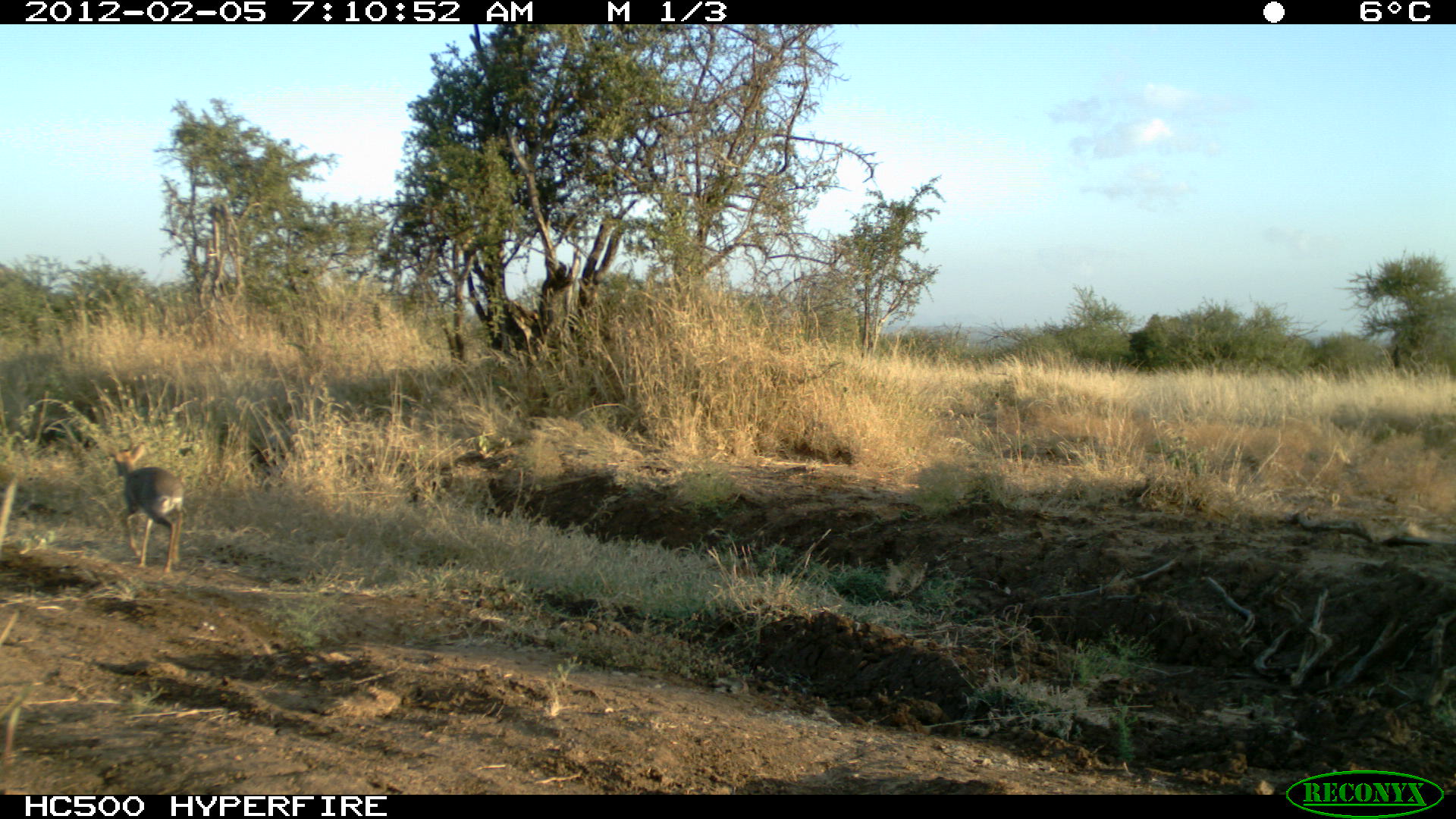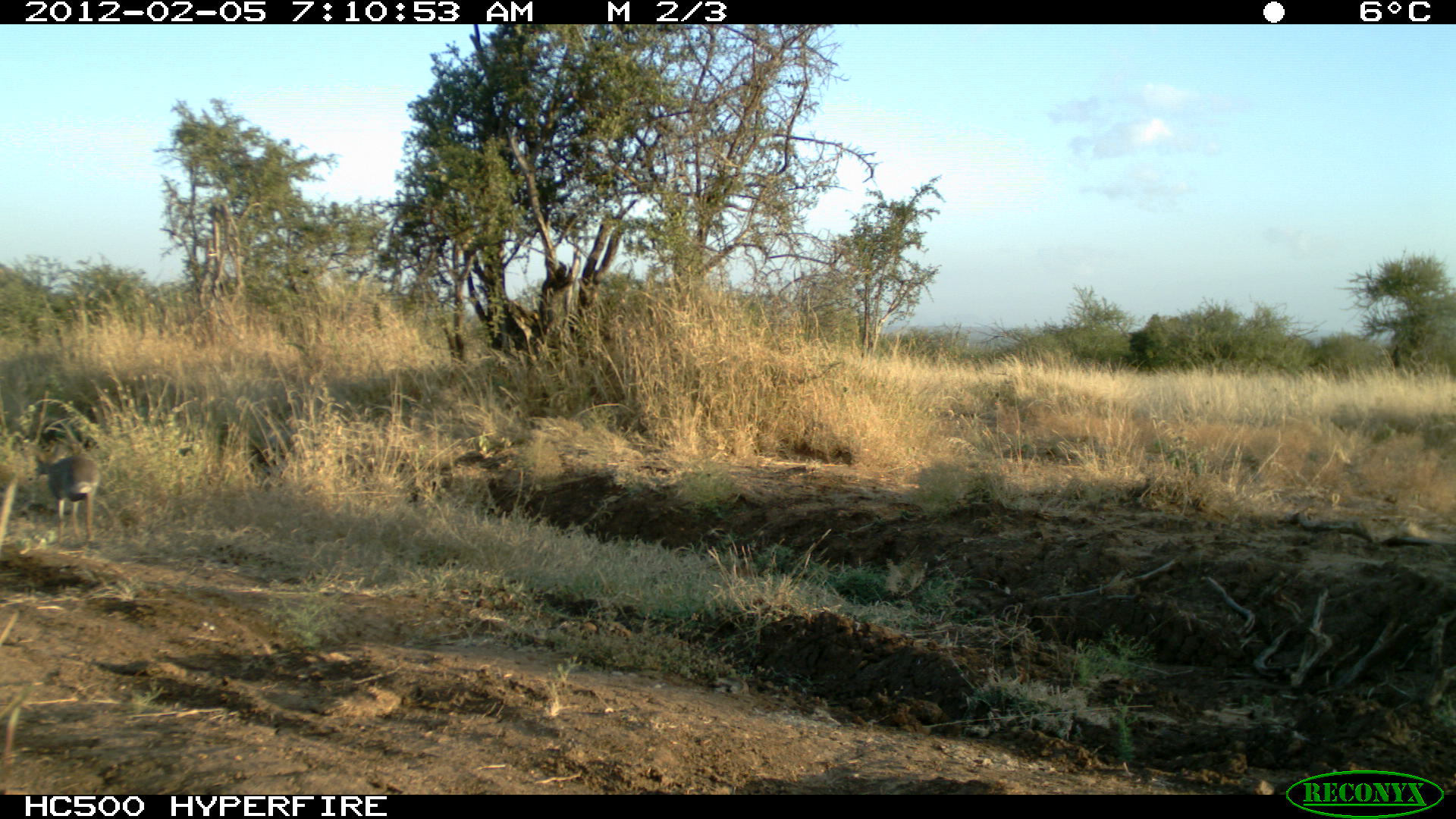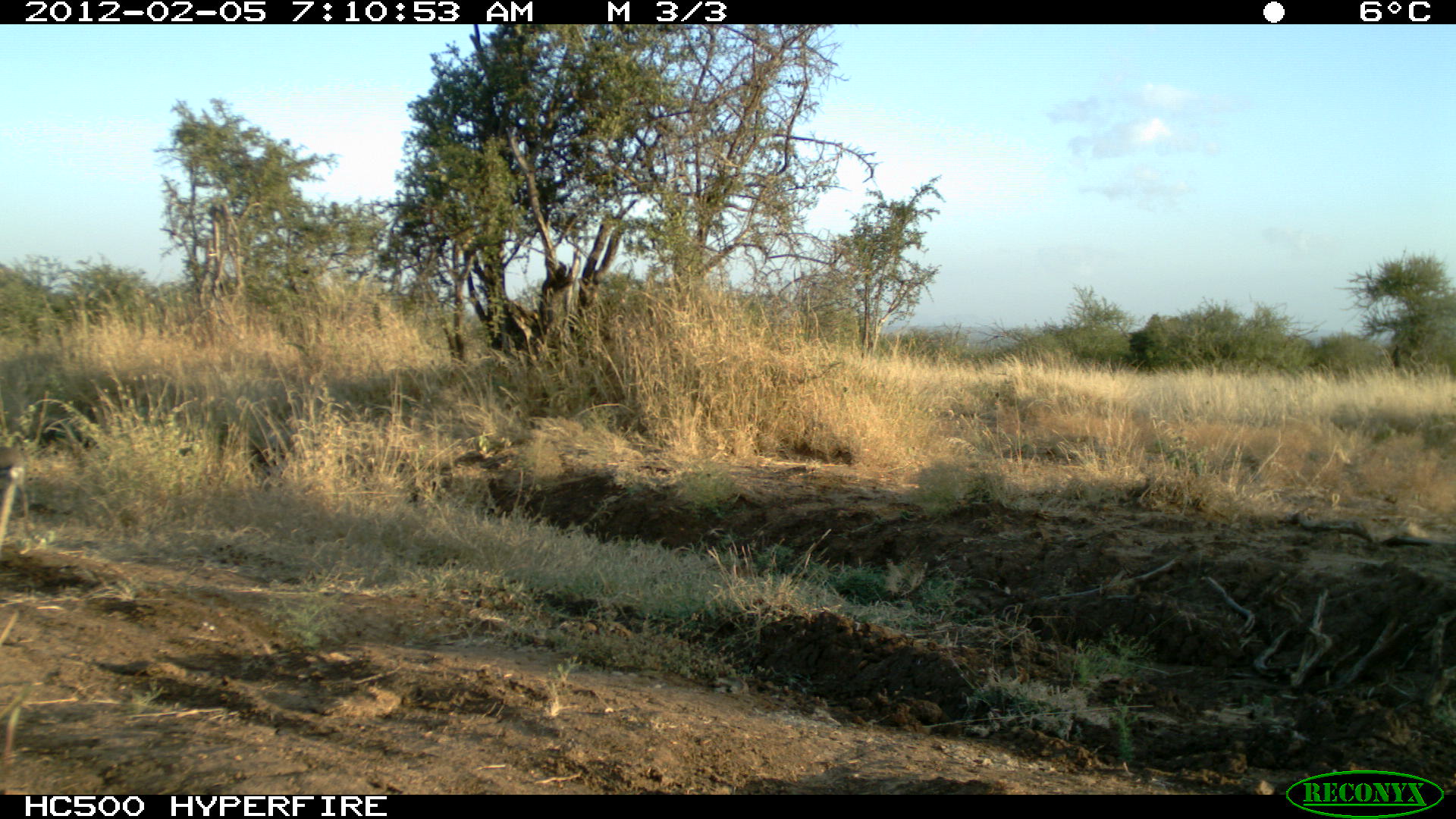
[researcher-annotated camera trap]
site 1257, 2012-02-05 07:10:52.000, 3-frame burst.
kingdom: Animalia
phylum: Chordata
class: Mammalia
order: Artiodactyla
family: Bovidae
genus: Madoqua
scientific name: Madoqua guentheri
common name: günther's dik-dik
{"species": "Madoqua guentheri (günther's dik-dik)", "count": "1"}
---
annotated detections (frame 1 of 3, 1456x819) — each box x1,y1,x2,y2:
madoqua guentheri: 108,443,184,574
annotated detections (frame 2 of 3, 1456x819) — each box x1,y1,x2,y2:
madoqua guentheri: 31,440,106,549